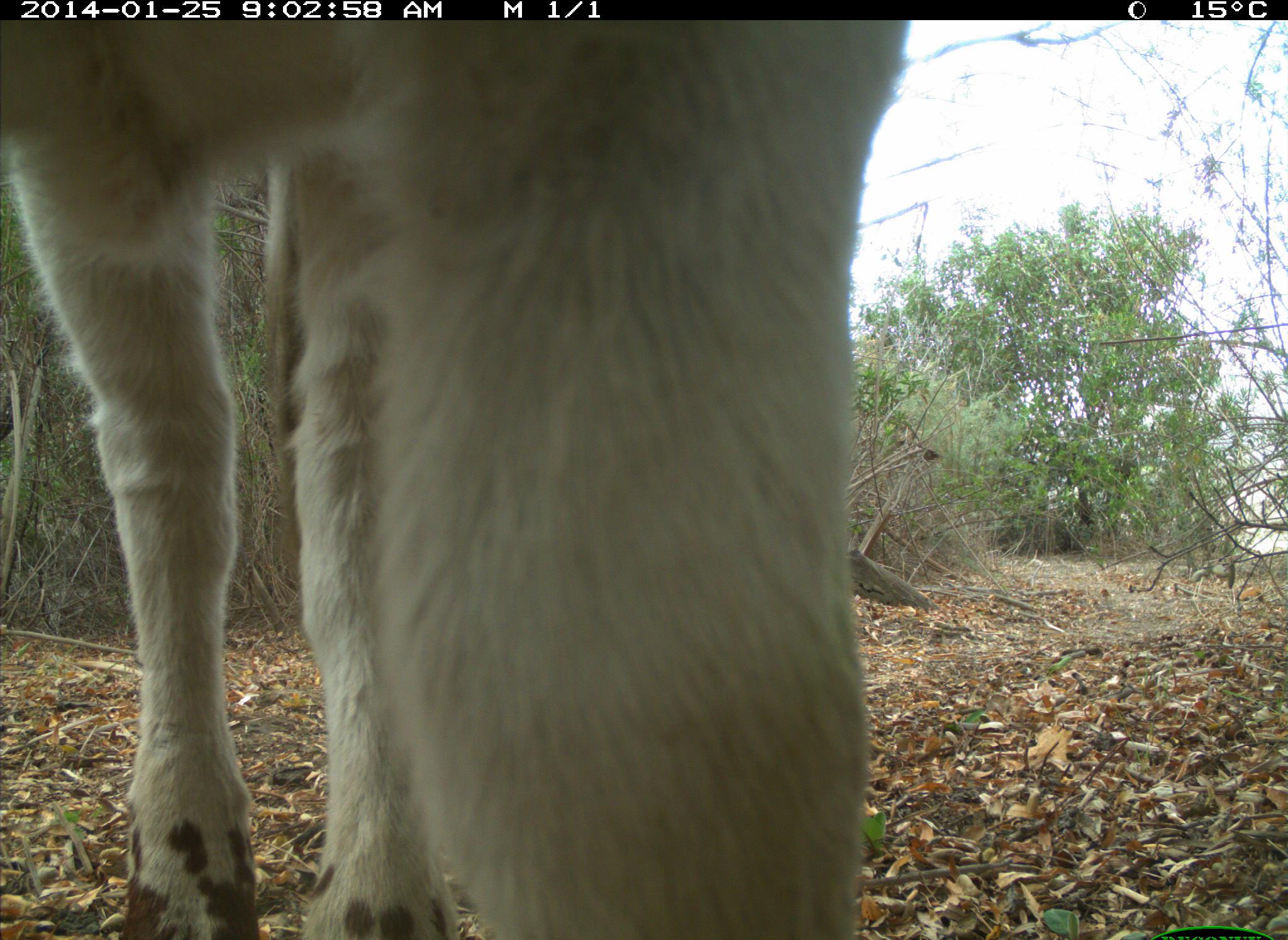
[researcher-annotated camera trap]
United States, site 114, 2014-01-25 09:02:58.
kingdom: Animalia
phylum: Chordata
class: Mammalia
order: Artiodactyla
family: Bovidae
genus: Bos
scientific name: Bos taurus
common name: cow